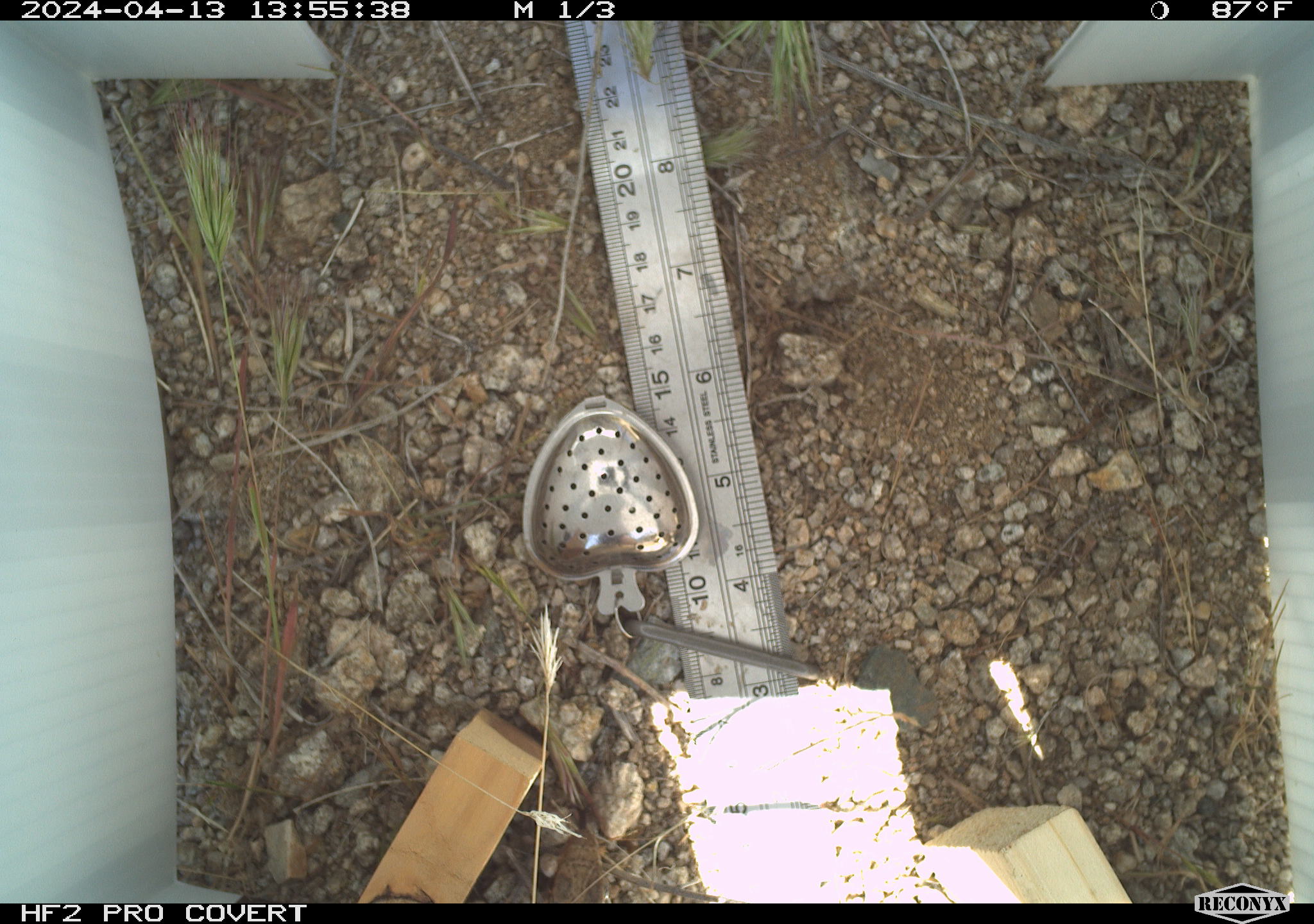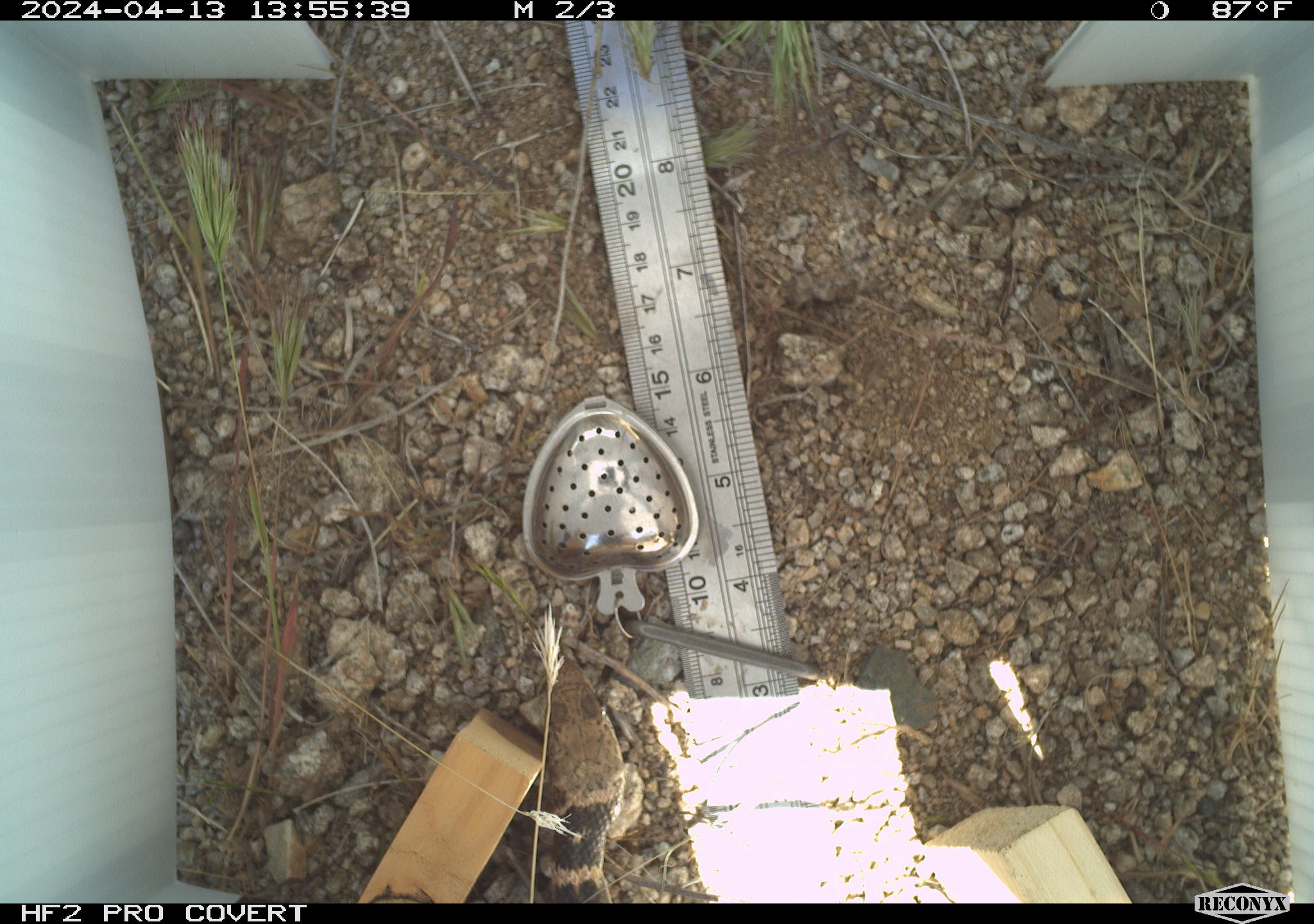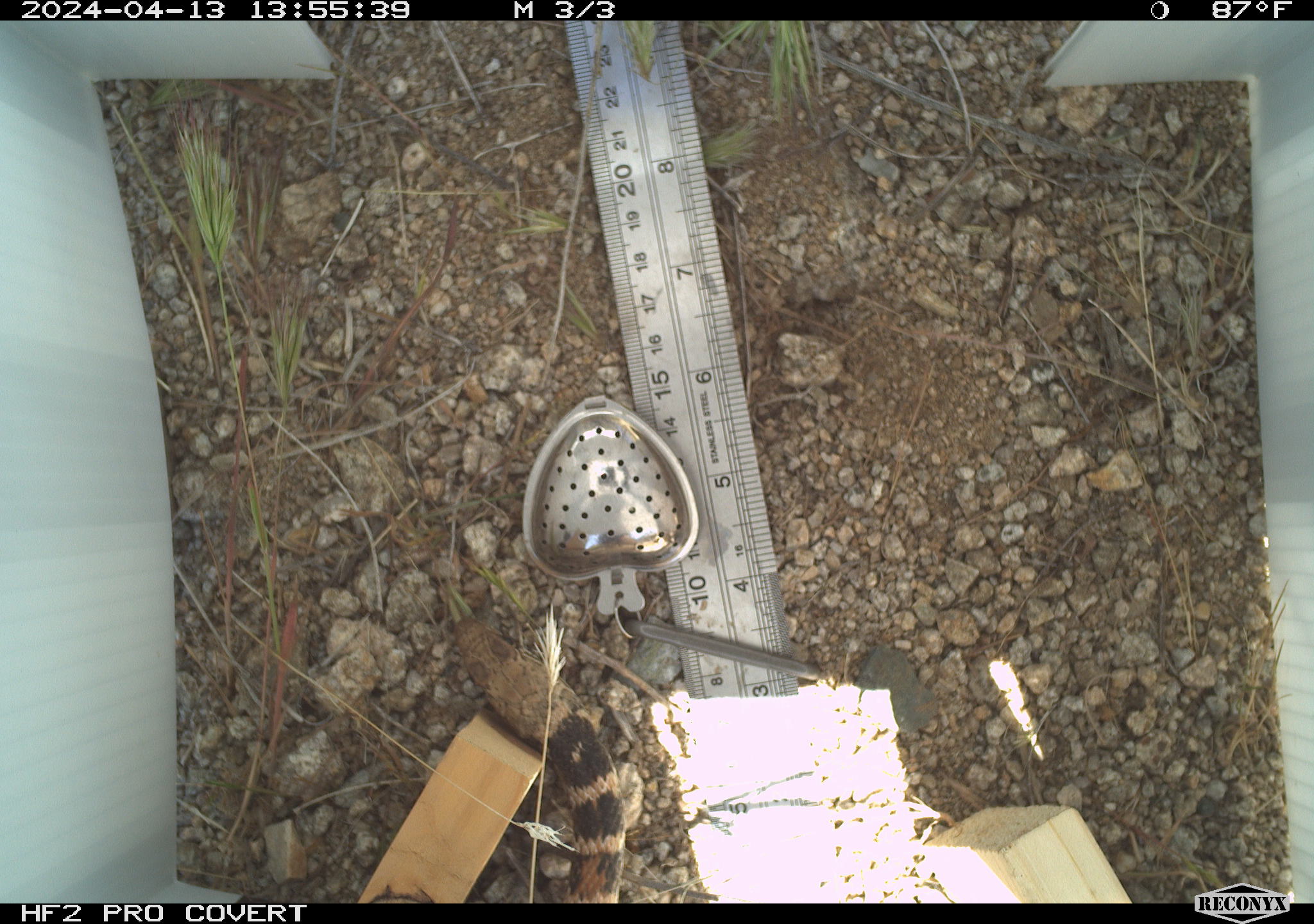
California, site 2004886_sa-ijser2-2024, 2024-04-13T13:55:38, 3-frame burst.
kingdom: Animalia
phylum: Chordata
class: Reptilia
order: Squamata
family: Colubridae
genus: Masticophis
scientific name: Masticophis flagellum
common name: coachwhip